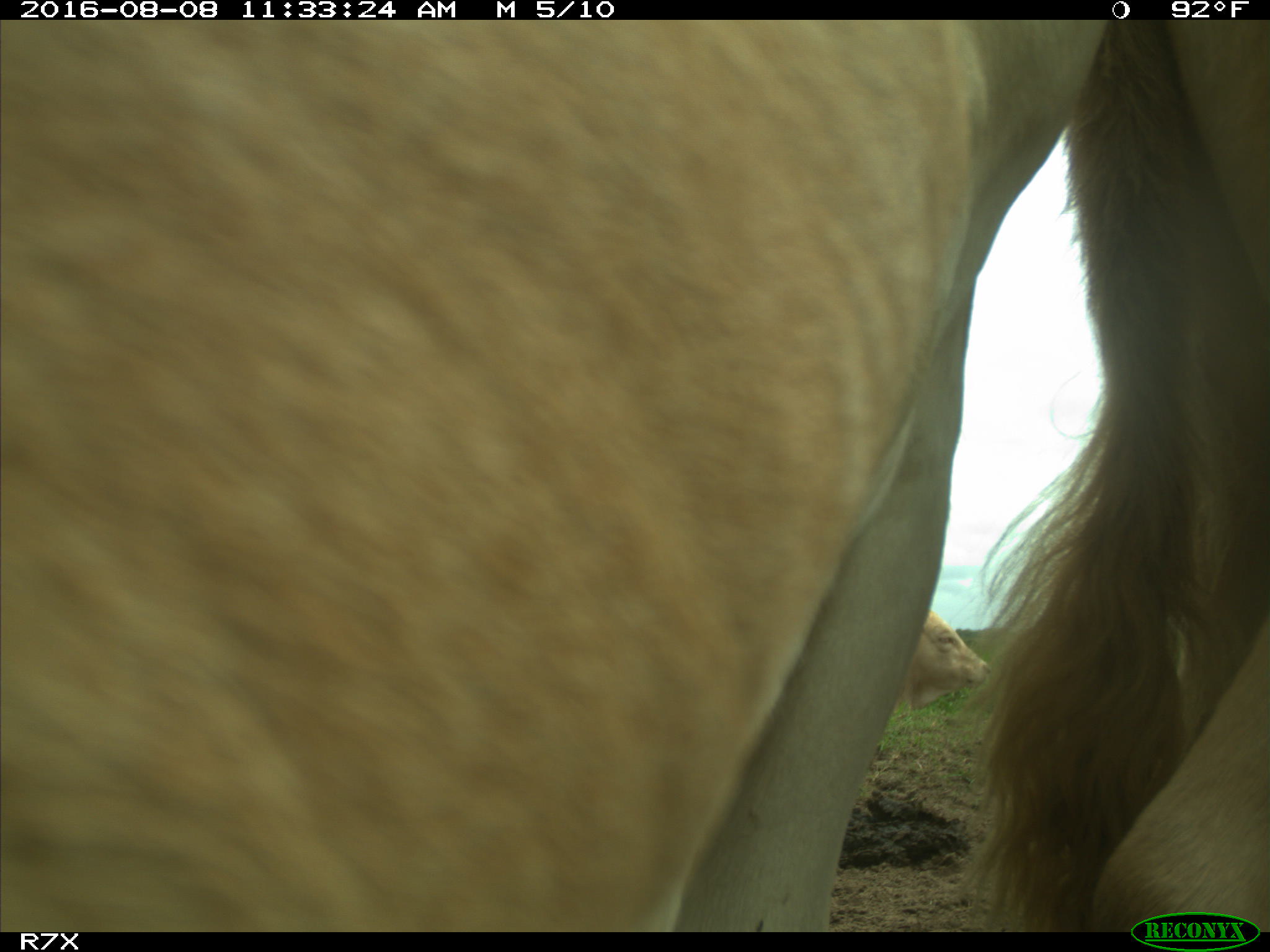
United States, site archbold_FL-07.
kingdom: Animalia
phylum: Chordata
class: Mammalia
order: Artiodactyla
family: Bovidae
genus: Bos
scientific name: Bos taurus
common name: domestic cow